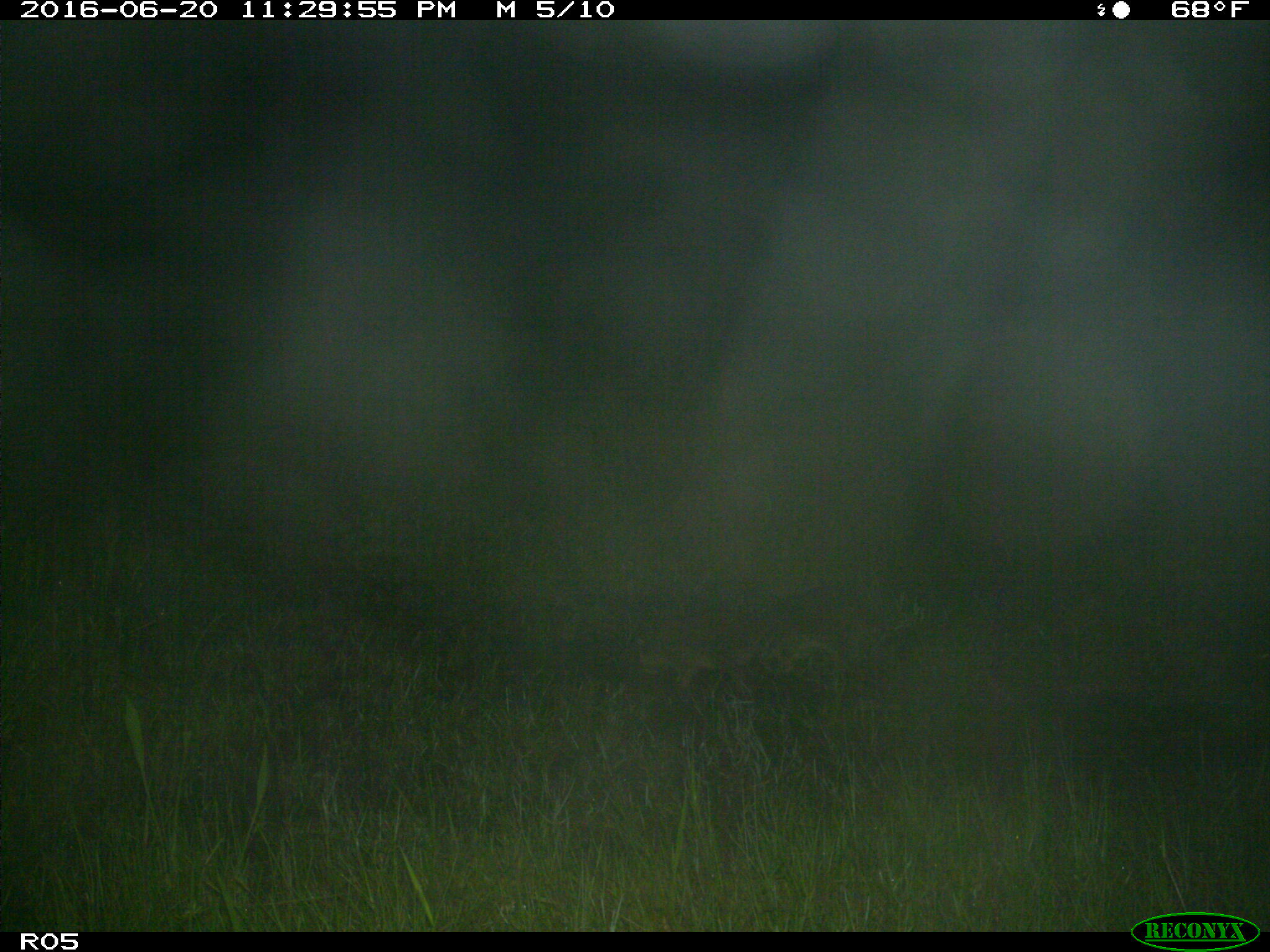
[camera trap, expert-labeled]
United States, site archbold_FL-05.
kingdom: Animalia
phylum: Chordata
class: Mammalia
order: Carnivora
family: Procyonidae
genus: Procyon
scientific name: Procyon lotor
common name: common raccoon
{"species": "Procyon lotor (common raccoon)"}